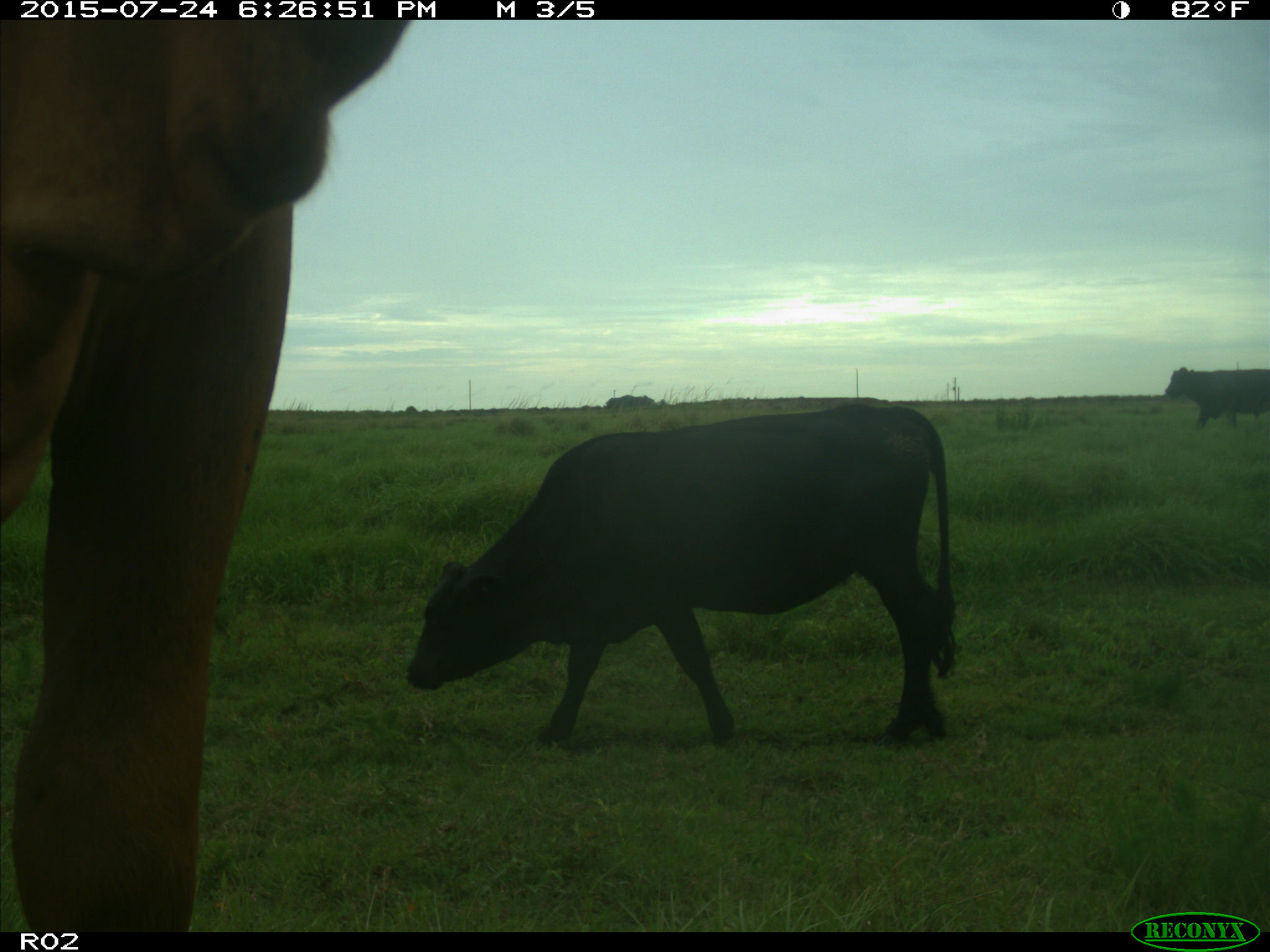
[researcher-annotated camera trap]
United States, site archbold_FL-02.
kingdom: Animalia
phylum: Chordata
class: Mammalia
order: Artiodactyla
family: Bovidae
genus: Bos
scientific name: Bos taurus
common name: domestic cow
Bos taurus (domestic cow).